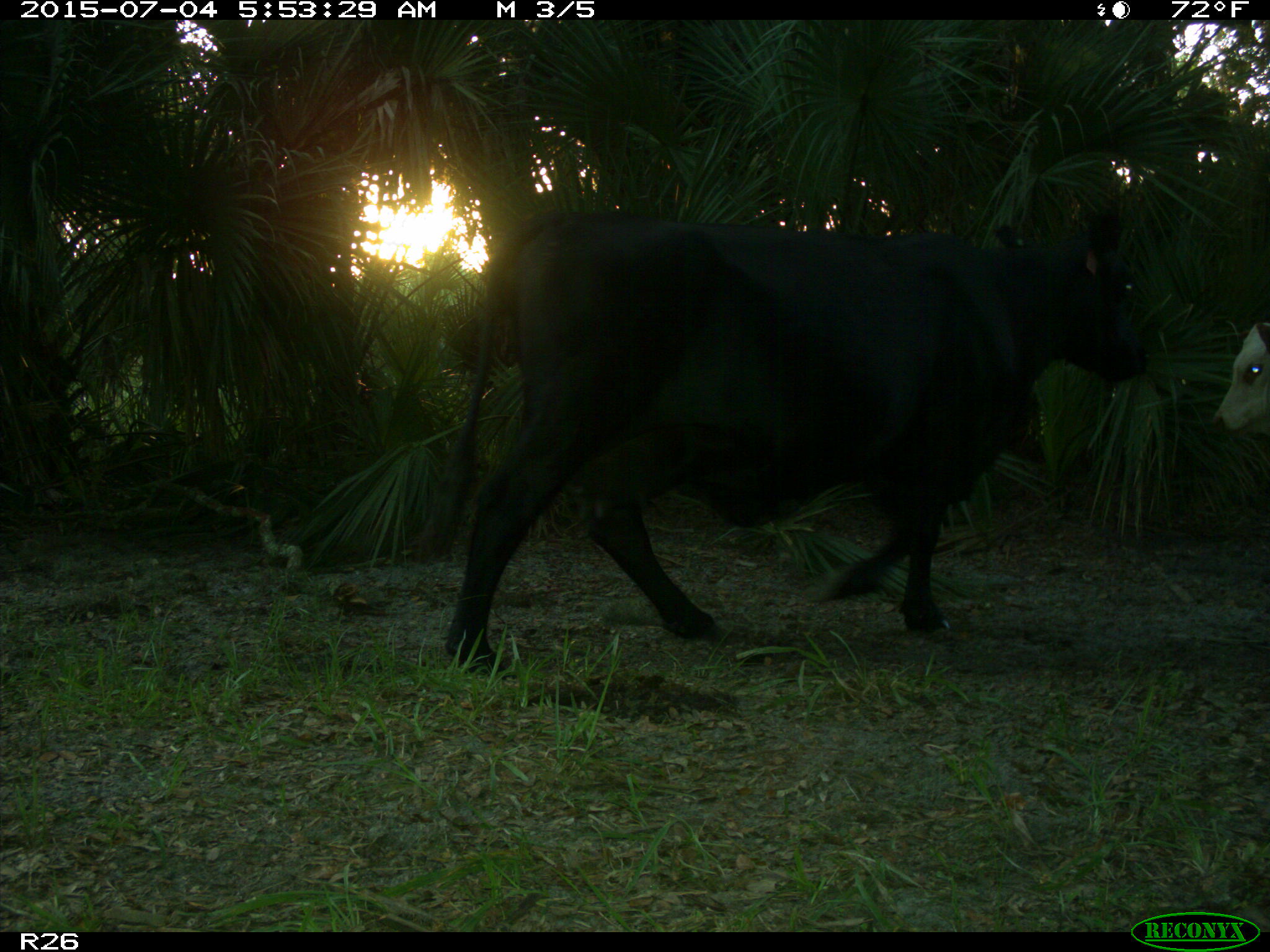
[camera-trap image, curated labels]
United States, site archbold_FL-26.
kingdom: Animalia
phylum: Chordata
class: Mammalia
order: Artiodactyla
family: Bovidae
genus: Bos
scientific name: Bos taurus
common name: domestic cow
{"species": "Bos taurus (domestic cow)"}